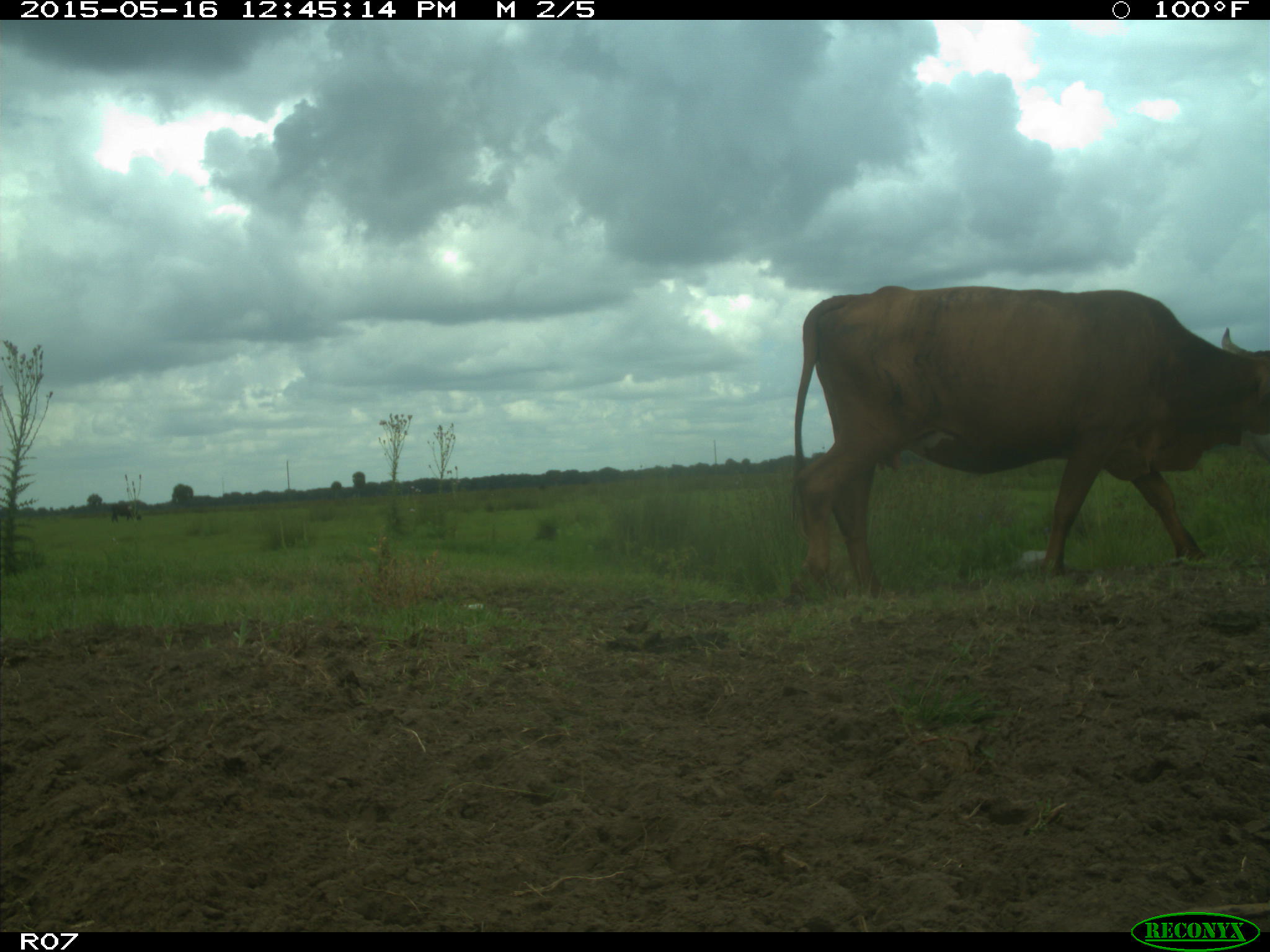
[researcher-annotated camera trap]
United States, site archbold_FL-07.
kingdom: Animalia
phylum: Chordata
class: Mammalia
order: Artiodactyla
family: Bovidae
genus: Bos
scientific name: Bos taurus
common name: domestic cow